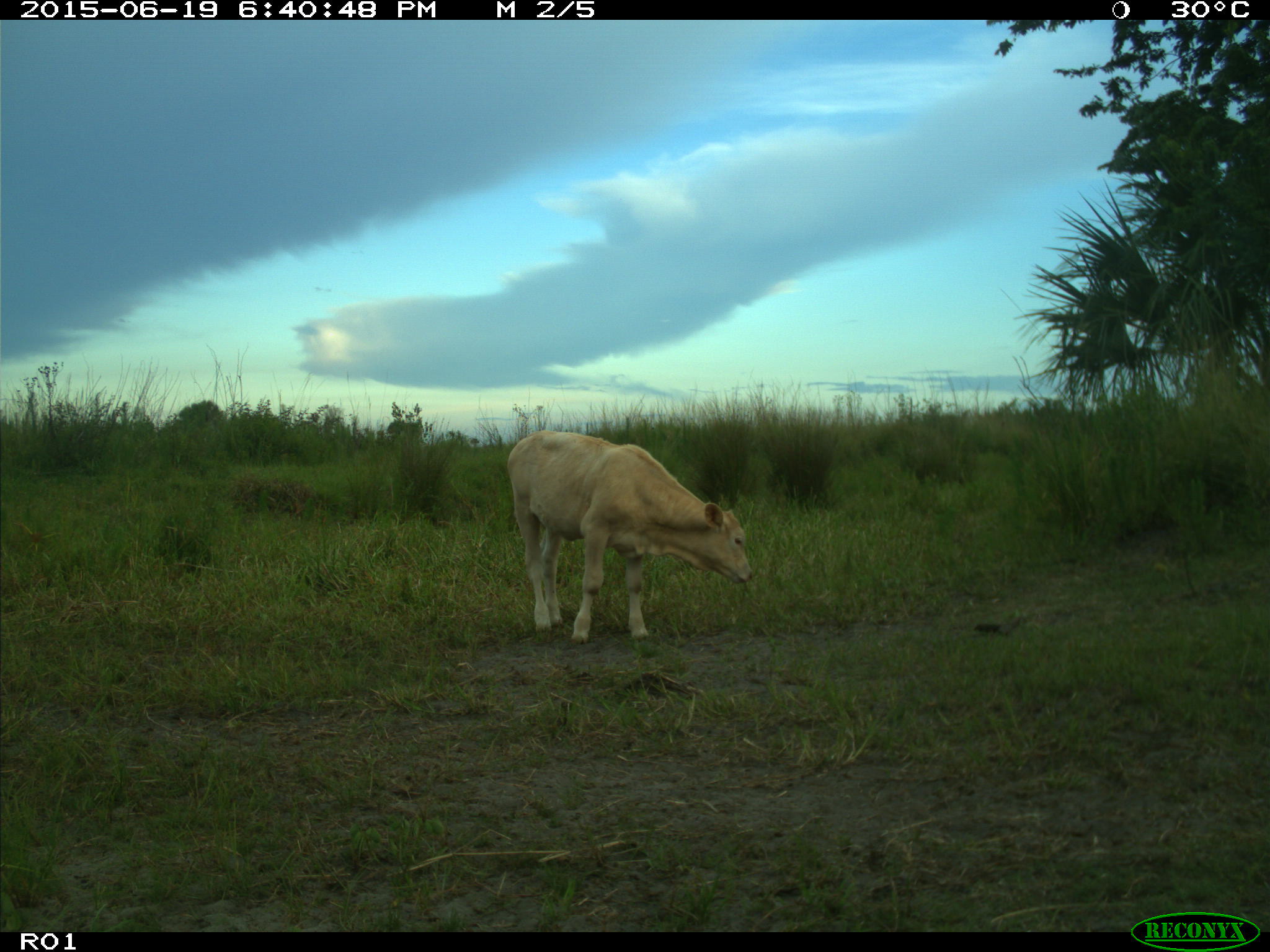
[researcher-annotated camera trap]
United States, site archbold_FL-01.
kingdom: Animalia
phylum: Chordata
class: Mammalia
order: Artiodactyla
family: Bovidae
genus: Bos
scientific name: Bos taurus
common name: domestic cow